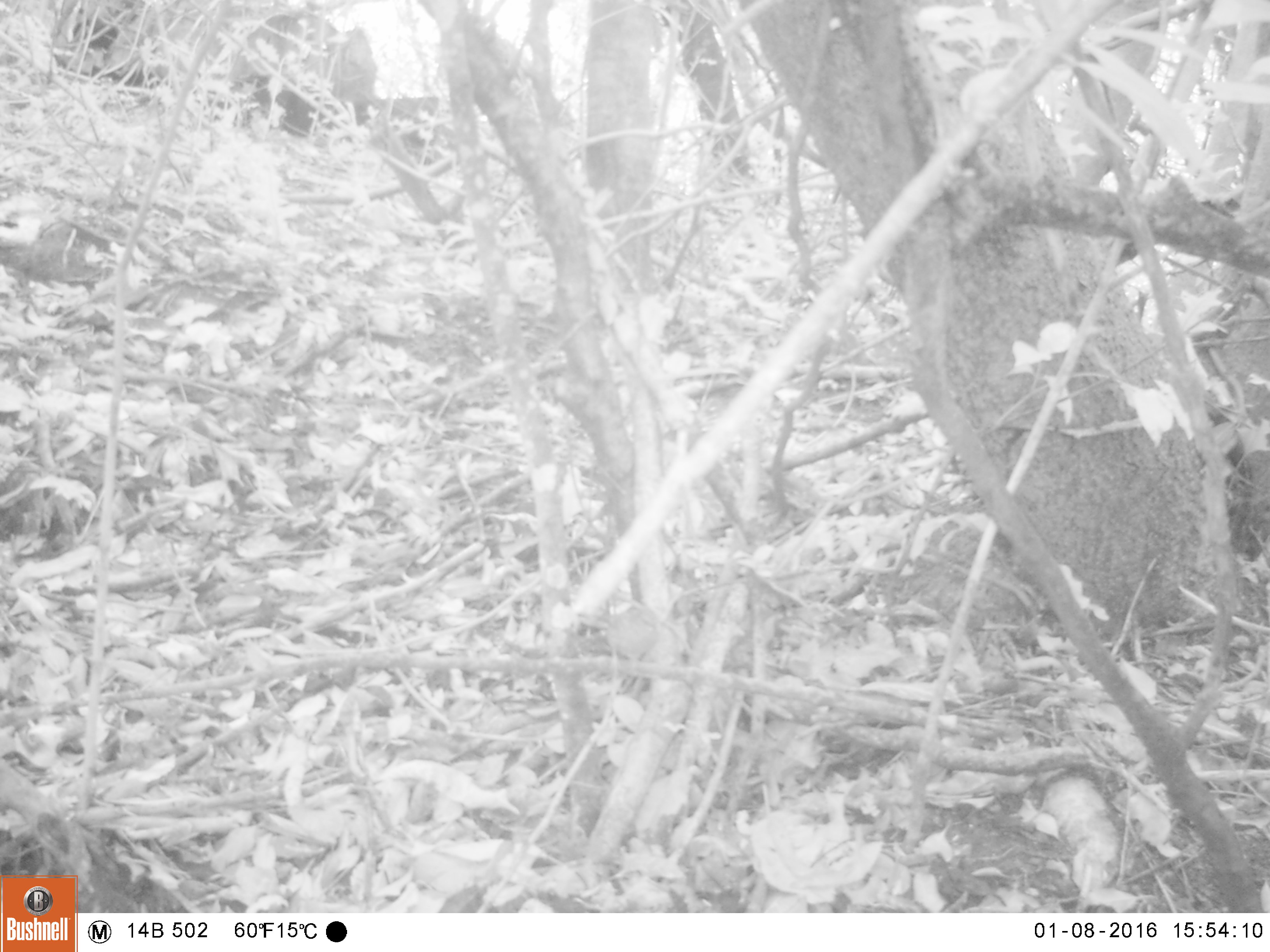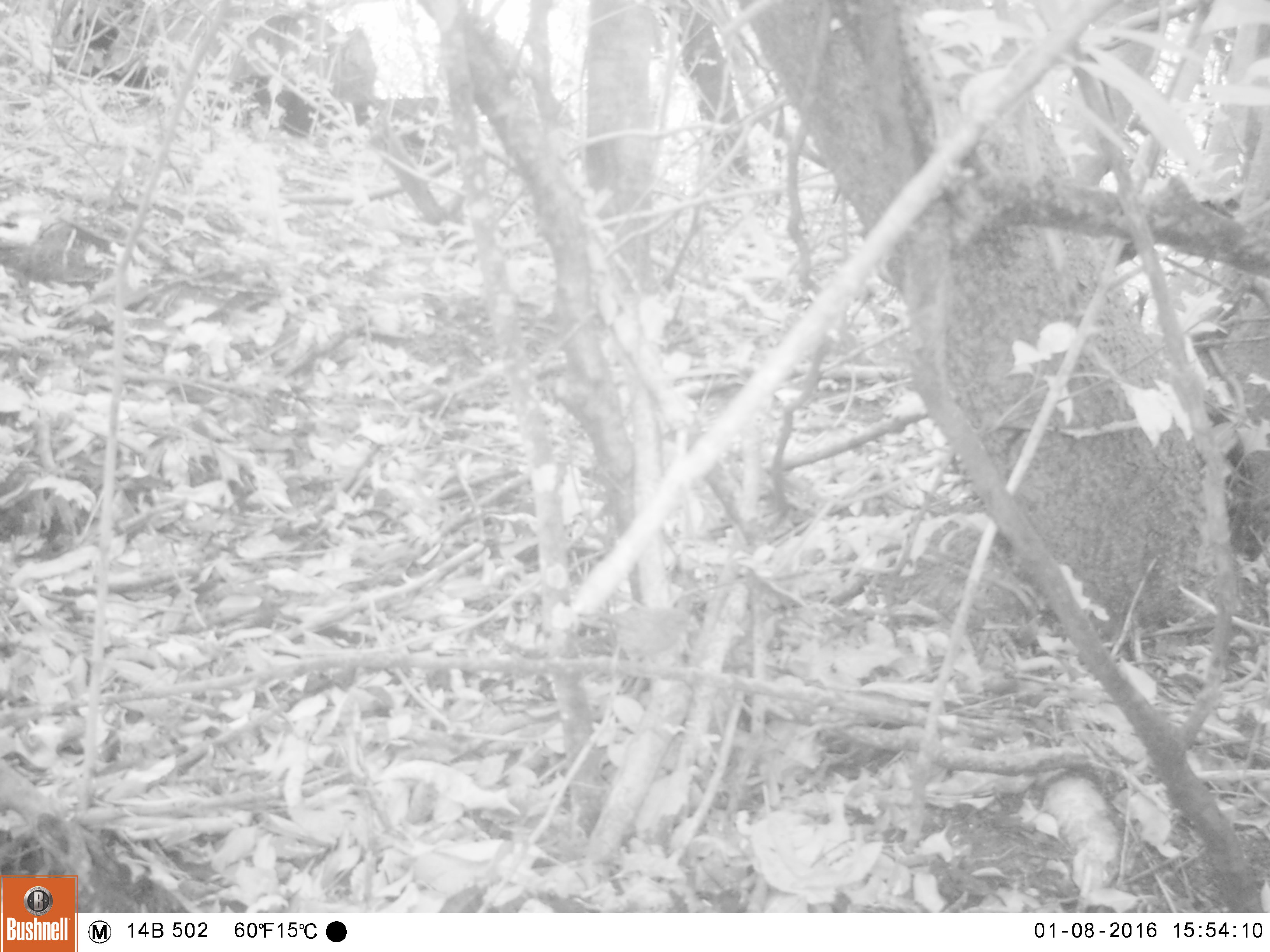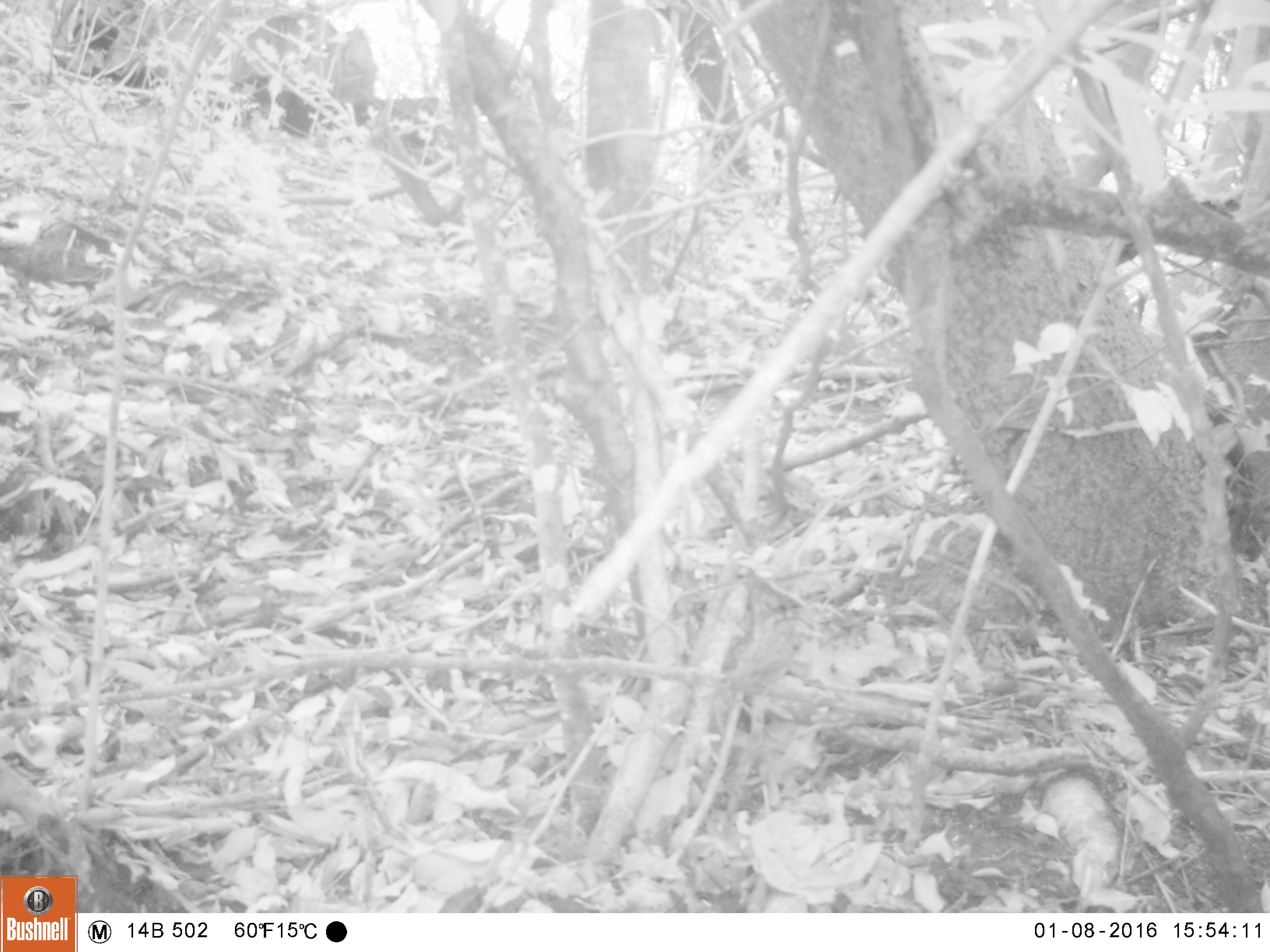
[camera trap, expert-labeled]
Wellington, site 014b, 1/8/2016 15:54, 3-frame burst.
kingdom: Animalia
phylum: Chordata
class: Aves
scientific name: Aves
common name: bird